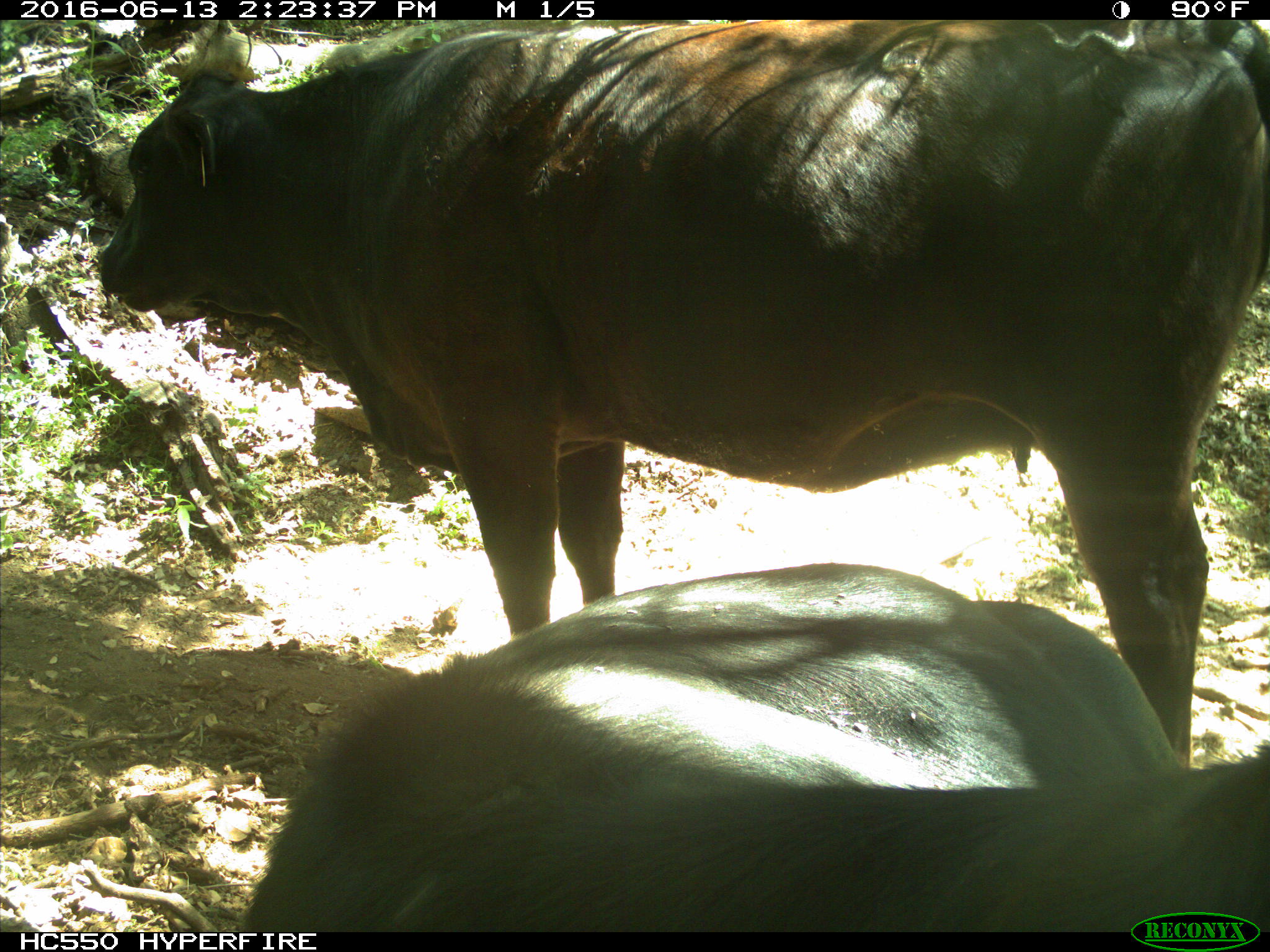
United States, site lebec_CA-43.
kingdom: Animalia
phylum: Chordata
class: Mammalia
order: Artiodactyla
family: Bovidae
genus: Bos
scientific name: Bos taurus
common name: domestic cow